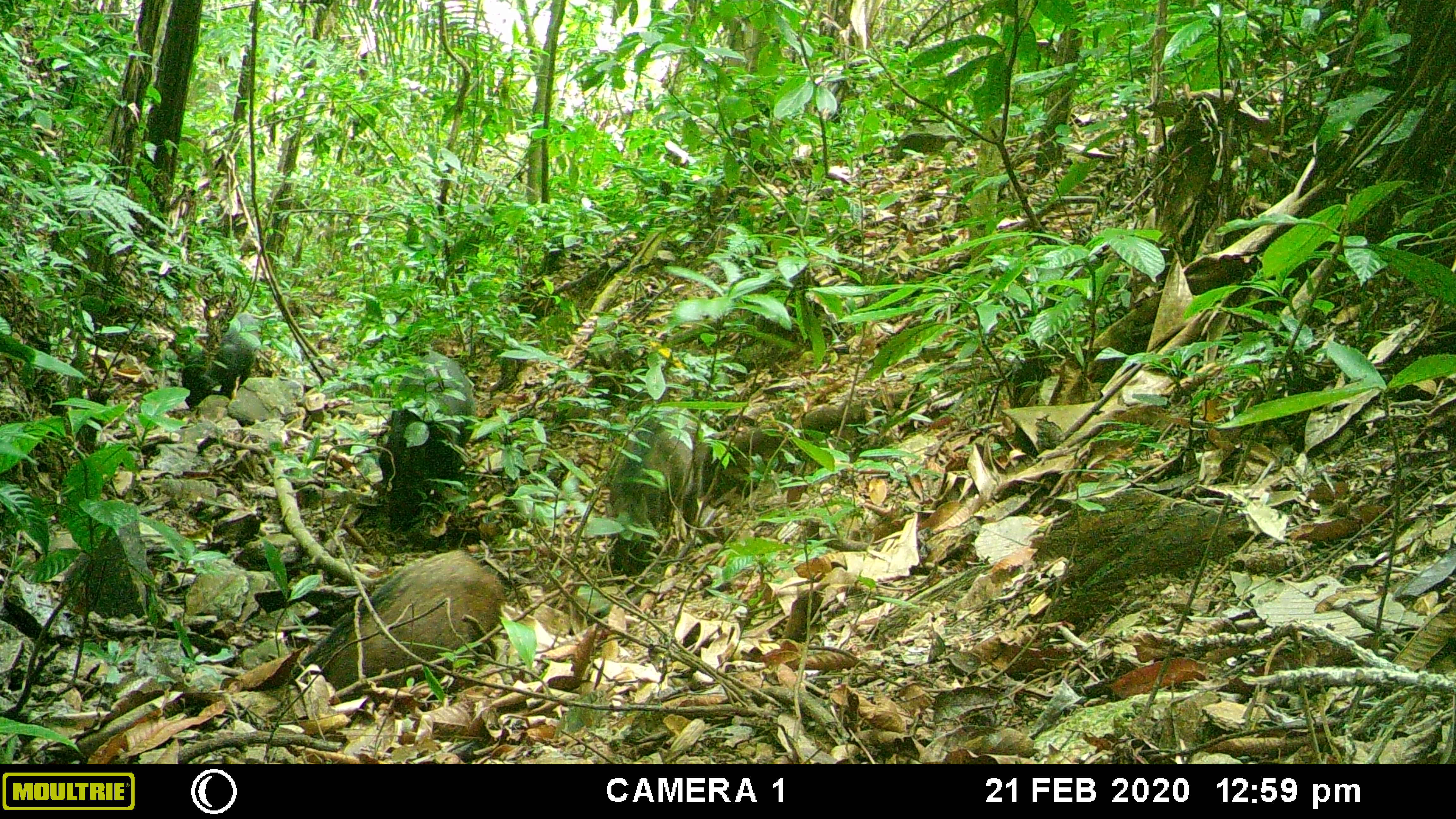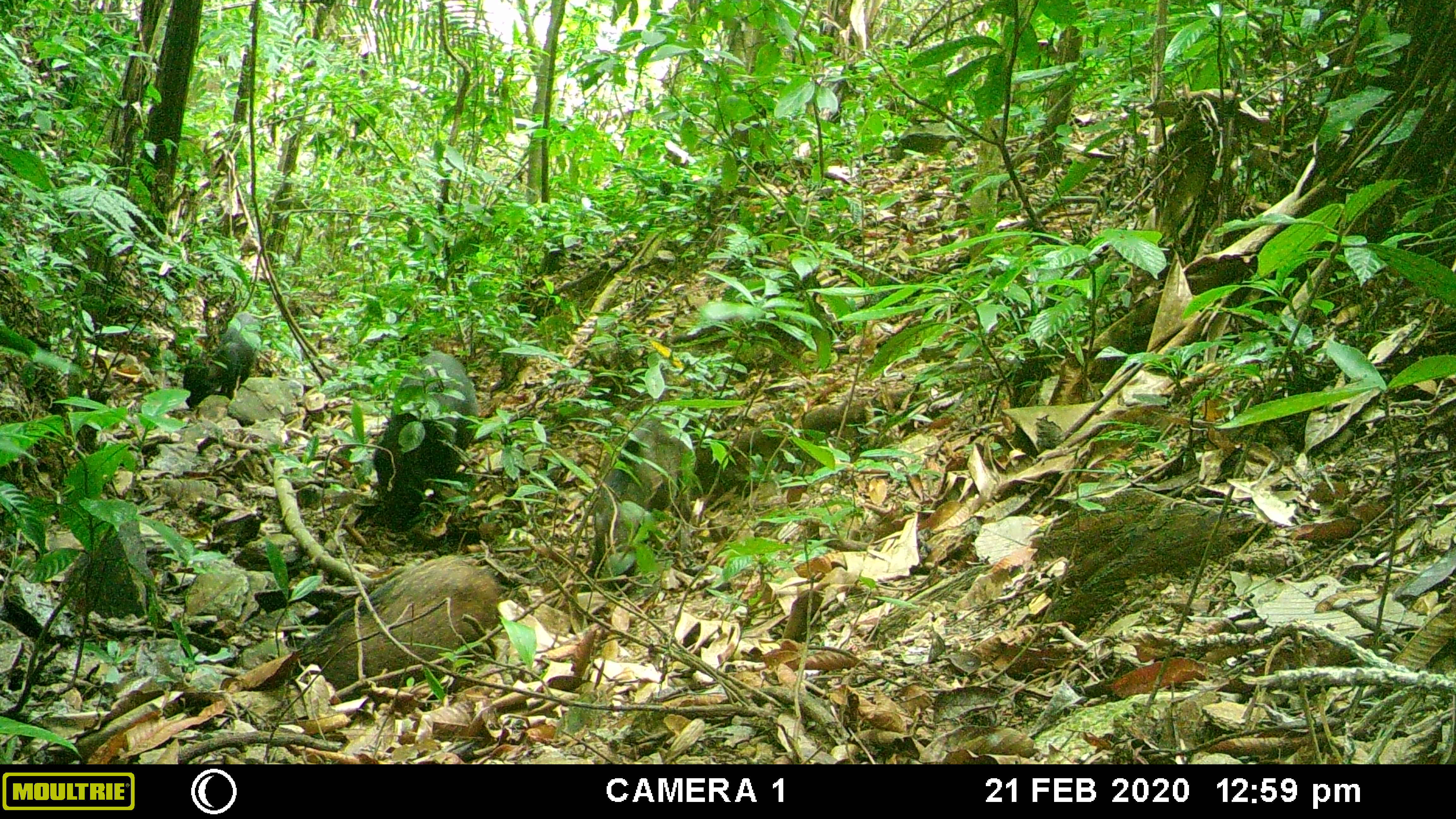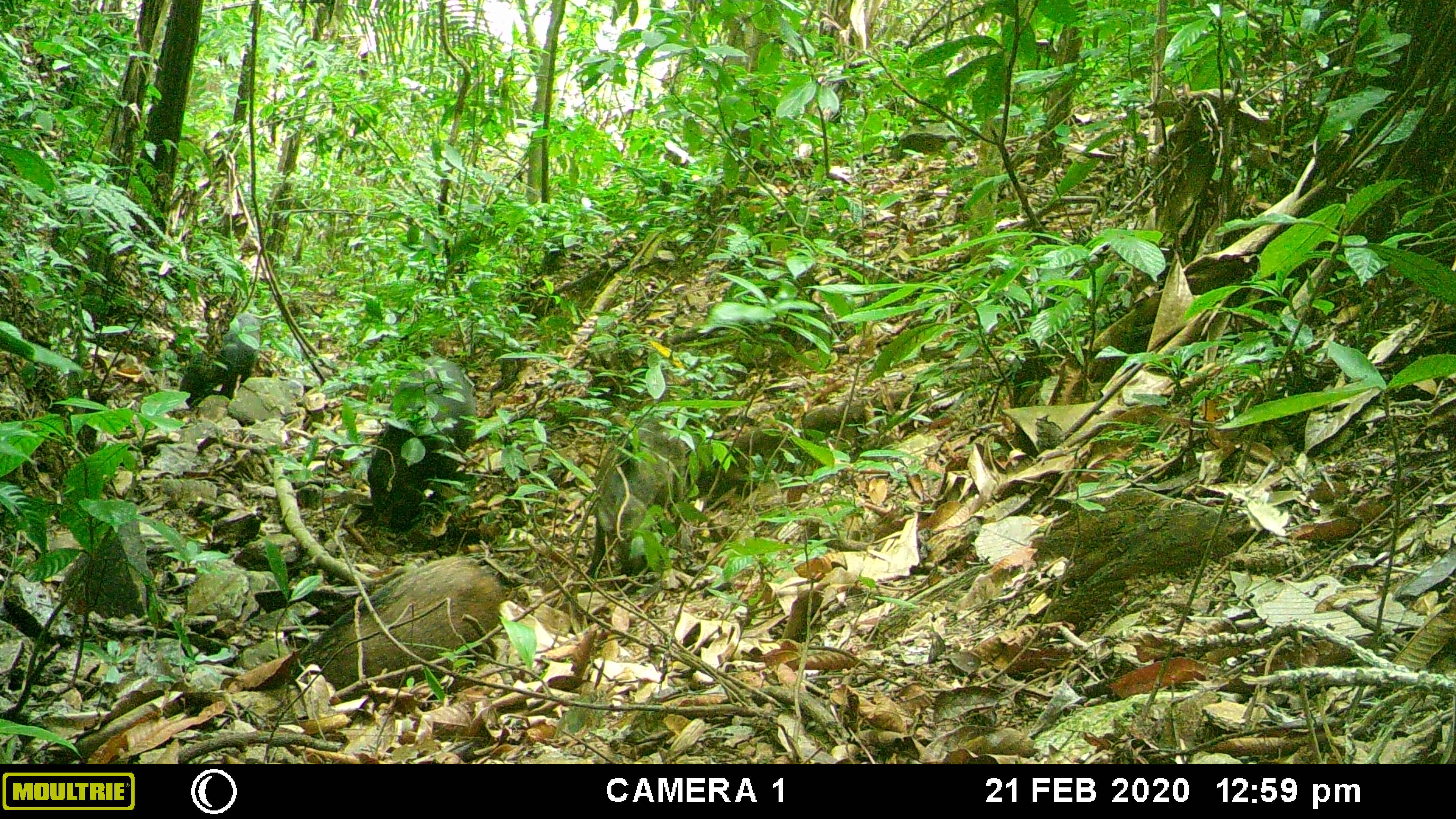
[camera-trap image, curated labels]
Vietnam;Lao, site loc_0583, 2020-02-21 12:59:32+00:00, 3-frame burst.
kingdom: Animalia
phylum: Chordata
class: Mammalia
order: Artiodactyla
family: Suidae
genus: Sus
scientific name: Sus scrofa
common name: eurasian wild pig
Eurasian wild pig (Sus scrofa). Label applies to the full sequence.